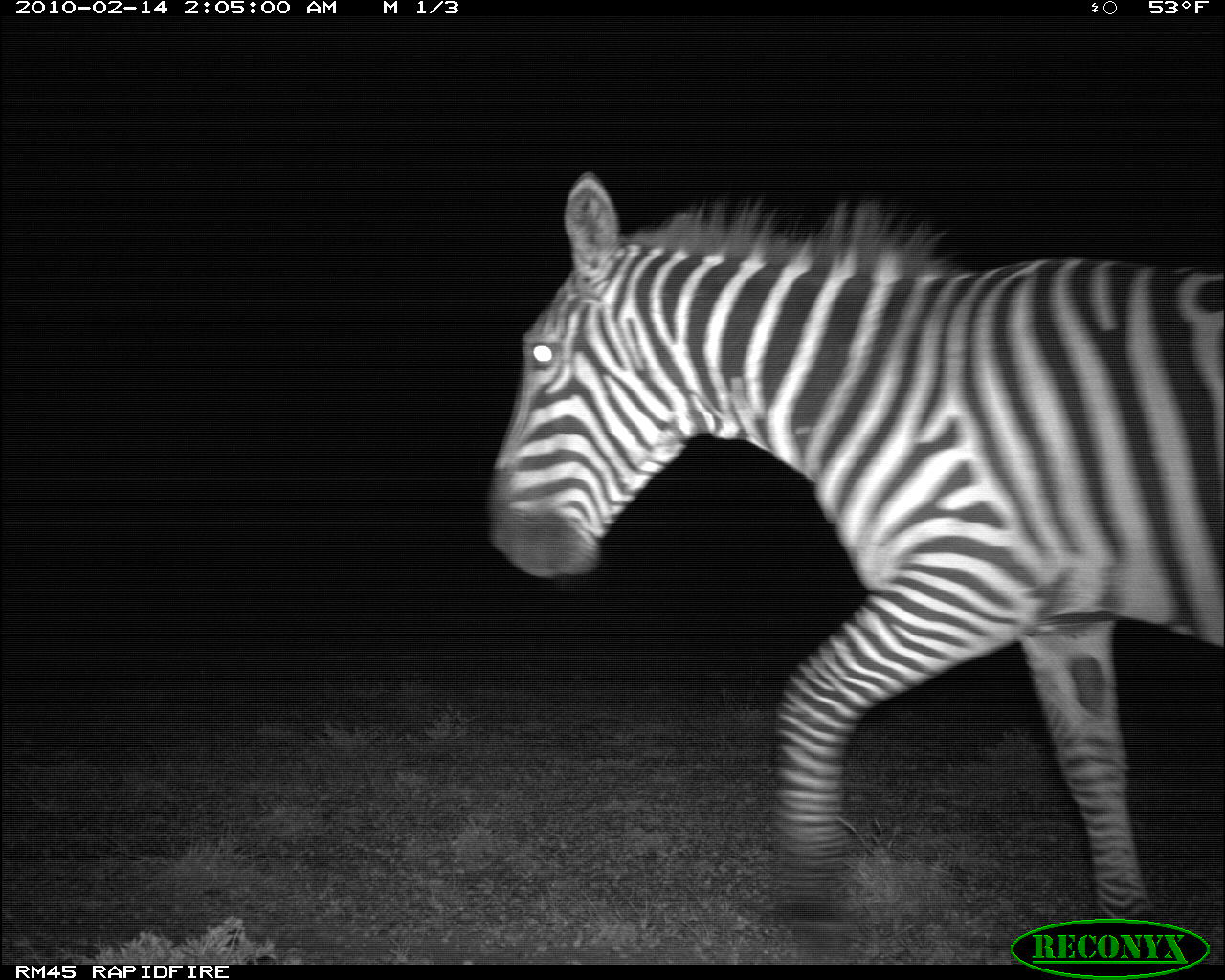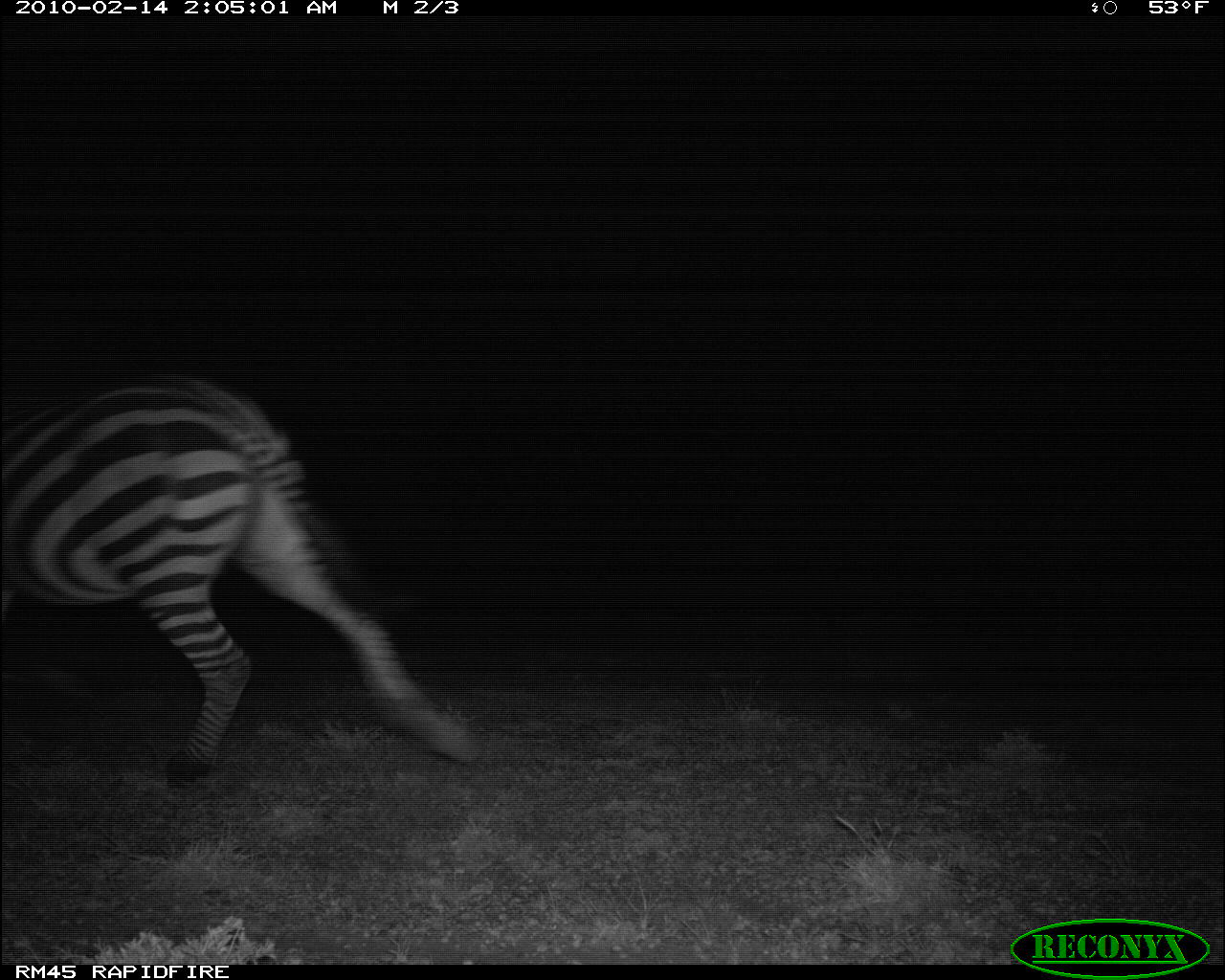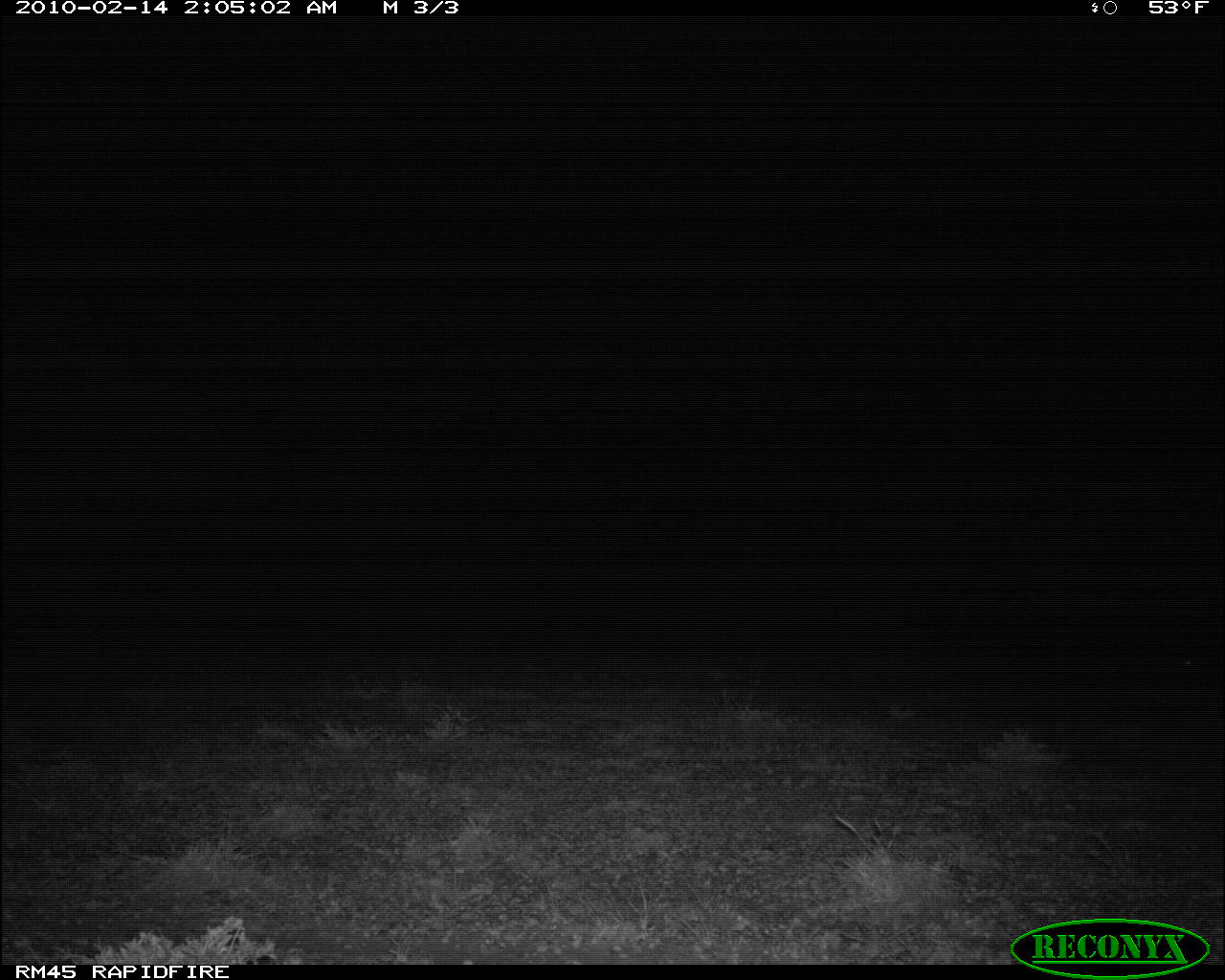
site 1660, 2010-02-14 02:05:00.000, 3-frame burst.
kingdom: Animalia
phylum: Chordata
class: Mammalia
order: Perissodactyla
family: Equidae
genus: Equus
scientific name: Equus quagga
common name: plains zebra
Equus quagga (plains zebra), count 1.